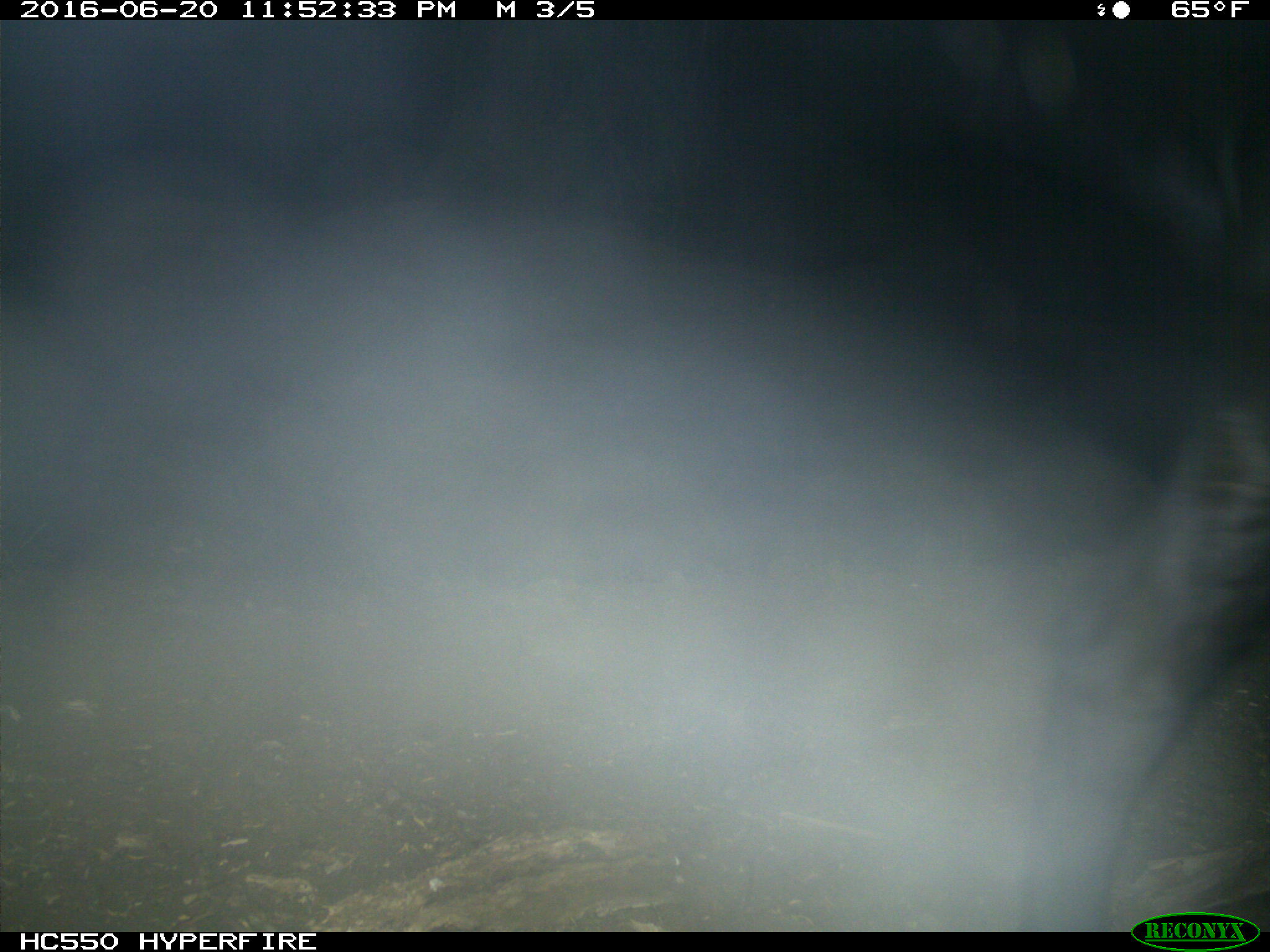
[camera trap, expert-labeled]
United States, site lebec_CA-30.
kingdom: Animalia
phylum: Chordata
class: Mammalia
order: Artiodactyla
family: Bovidae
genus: Bos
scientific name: Bos taurus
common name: domestic cow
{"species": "Bos taurus (domestic cow)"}